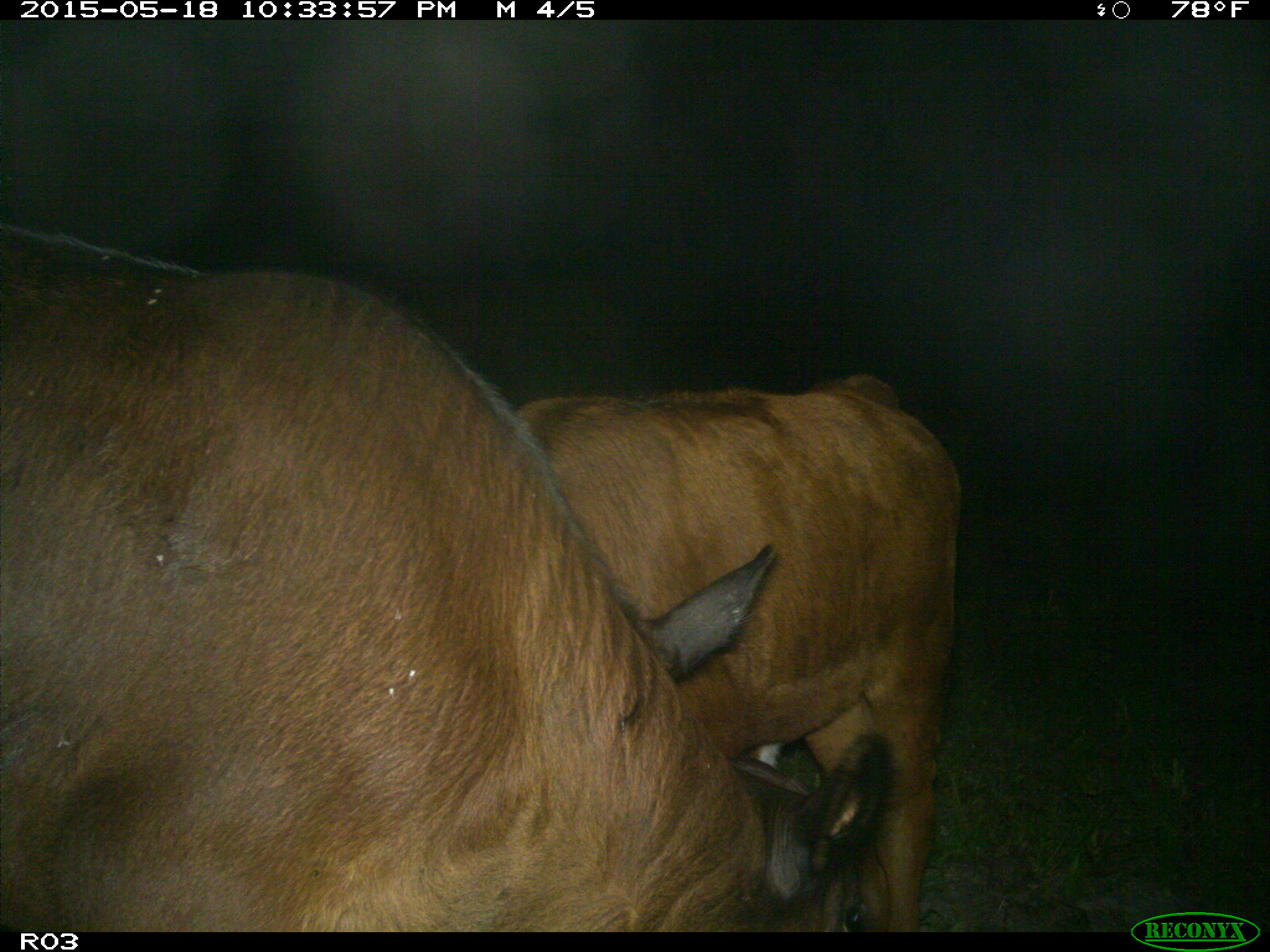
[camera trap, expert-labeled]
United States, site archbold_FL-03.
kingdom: Animalia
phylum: Chordata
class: Mammalia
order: Artiodactyla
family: Bovidae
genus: Bos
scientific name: Bos taurus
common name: domestic cow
Bos taurus (domestic cow).